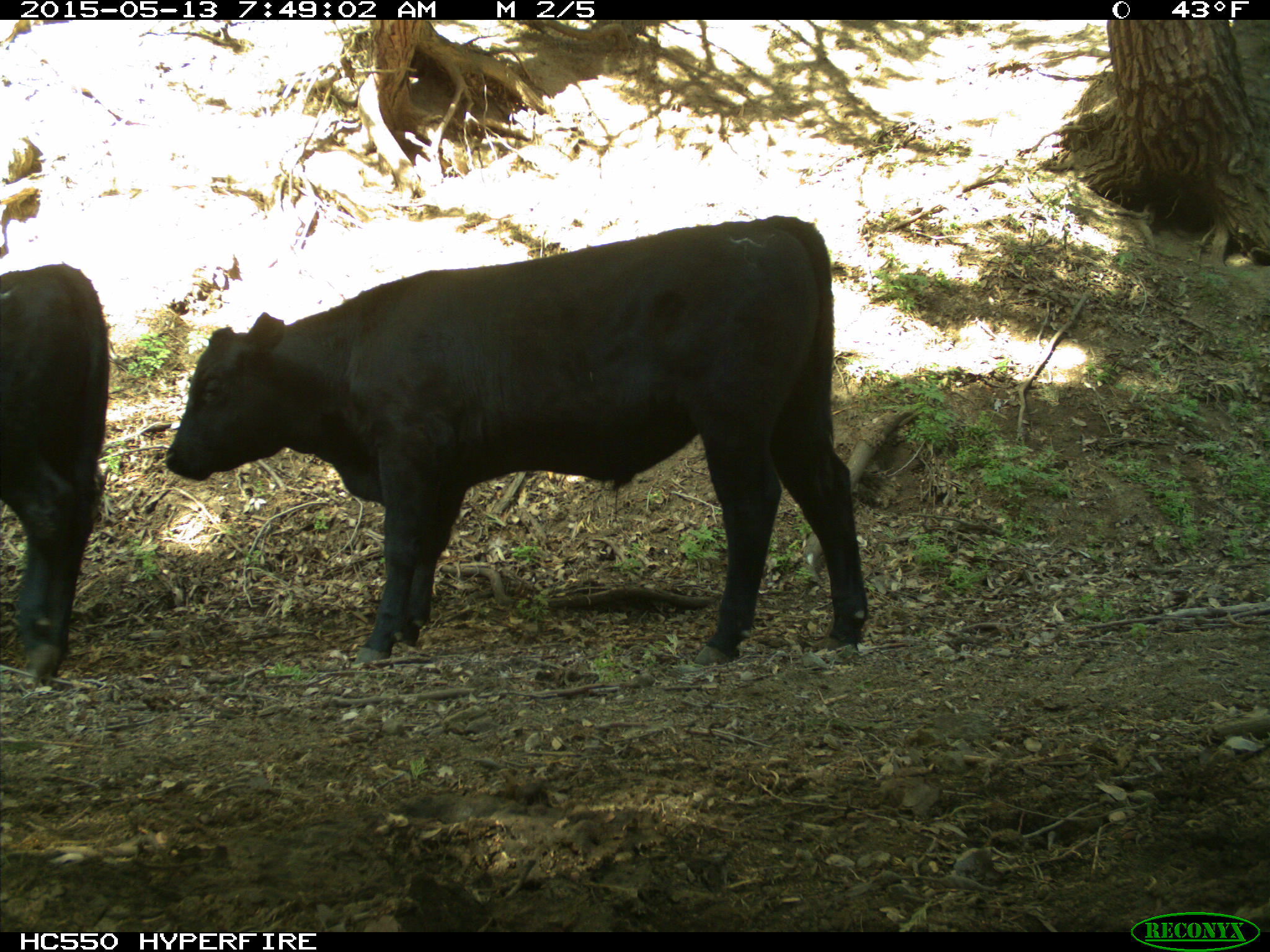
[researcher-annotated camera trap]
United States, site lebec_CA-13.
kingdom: Animalia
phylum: Chordata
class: Mammalia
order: Artiodactyla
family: Bovidae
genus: Bos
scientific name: Bos taurus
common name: domestic cow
Bos taurus (domestic cow).